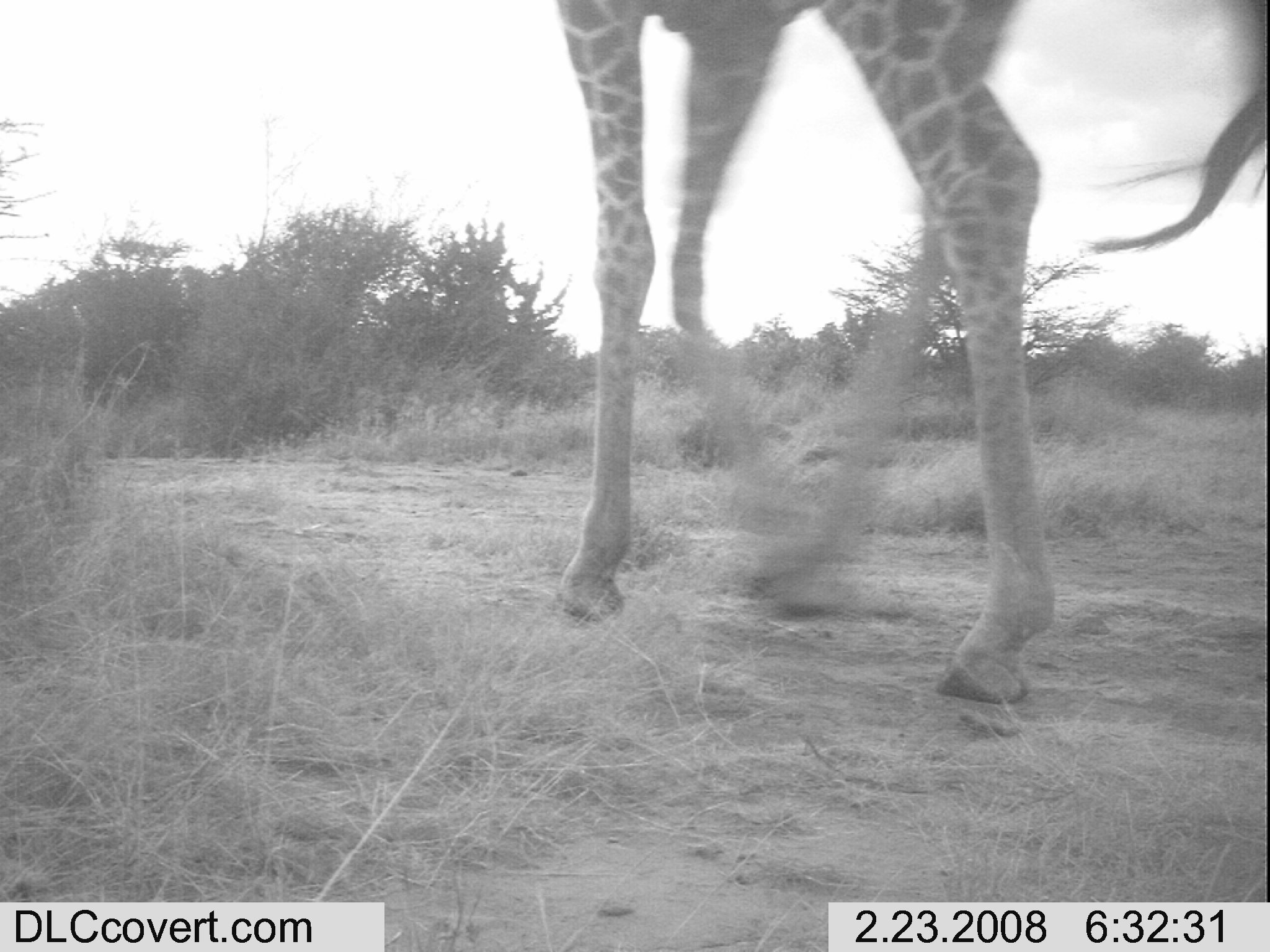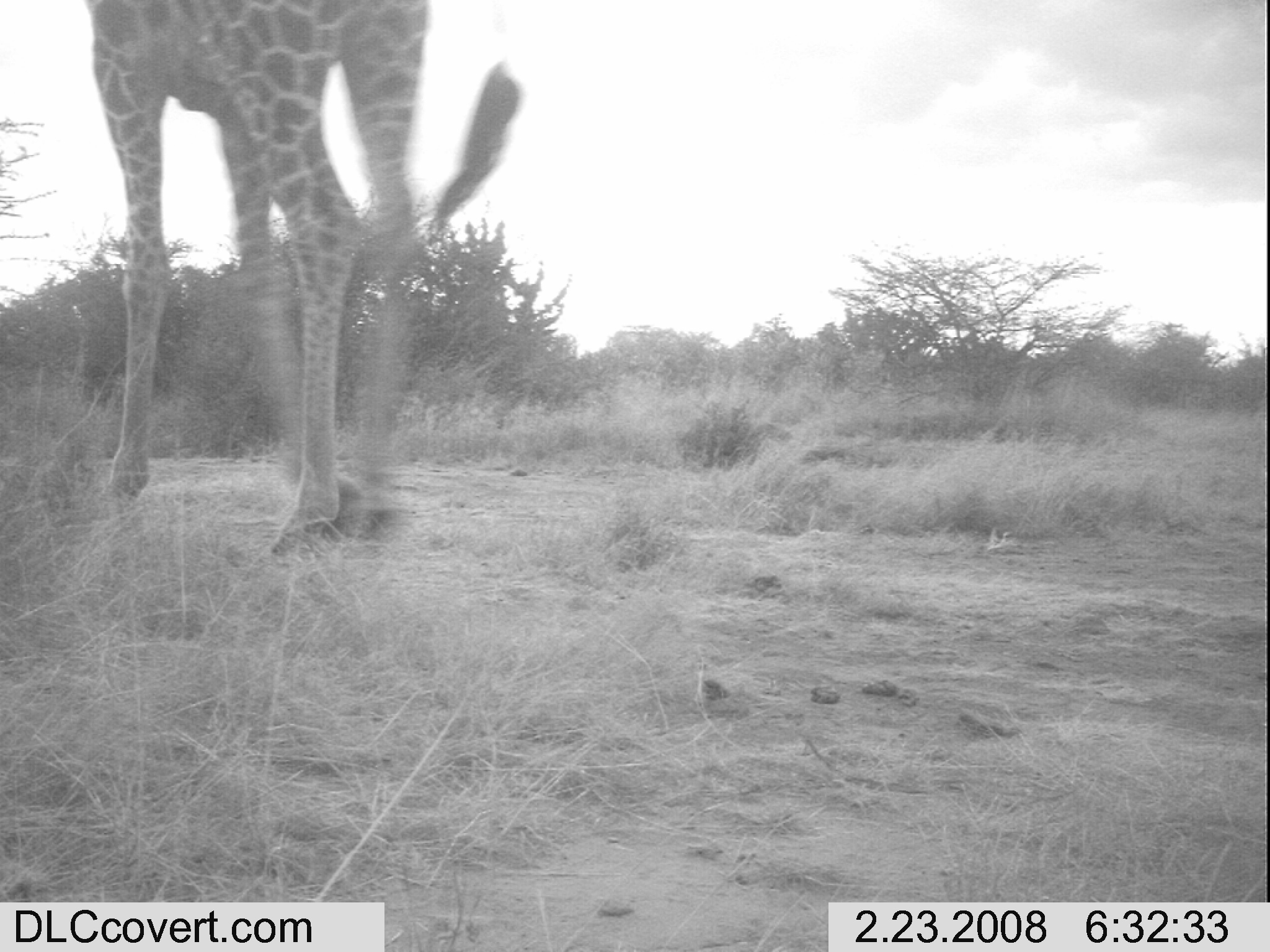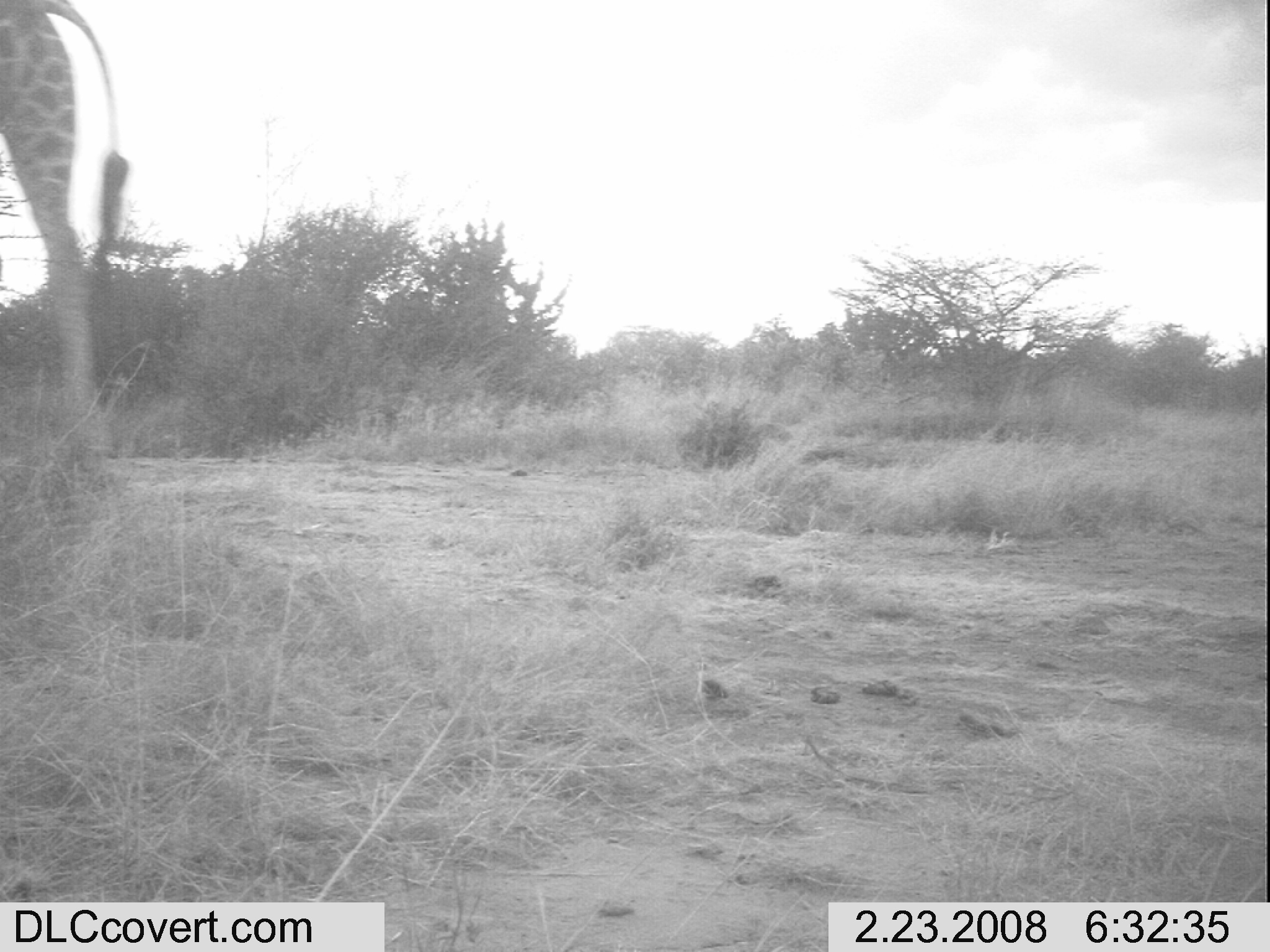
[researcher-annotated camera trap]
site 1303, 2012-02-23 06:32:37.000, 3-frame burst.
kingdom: Animalia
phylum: Chordata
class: Mammalia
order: Artiodactyla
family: Giraffidae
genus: Giraffa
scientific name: Giraffa camelopardalis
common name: giraffe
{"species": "Giraffa camelopardalis (giraffe)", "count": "1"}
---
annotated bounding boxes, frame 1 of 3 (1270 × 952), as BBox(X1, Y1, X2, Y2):
giraffa camelopardalis: BBox(555, 0, 1268, 702)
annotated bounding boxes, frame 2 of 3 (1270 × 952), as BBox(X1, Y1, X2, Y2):
giraffa camelopardalis: BBox(90, 0, 519, 555)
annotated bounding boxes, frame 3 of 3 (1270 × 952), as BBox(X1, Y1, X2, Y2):
giraffa camelopardalis: BBox(0, 0, 129, 453)